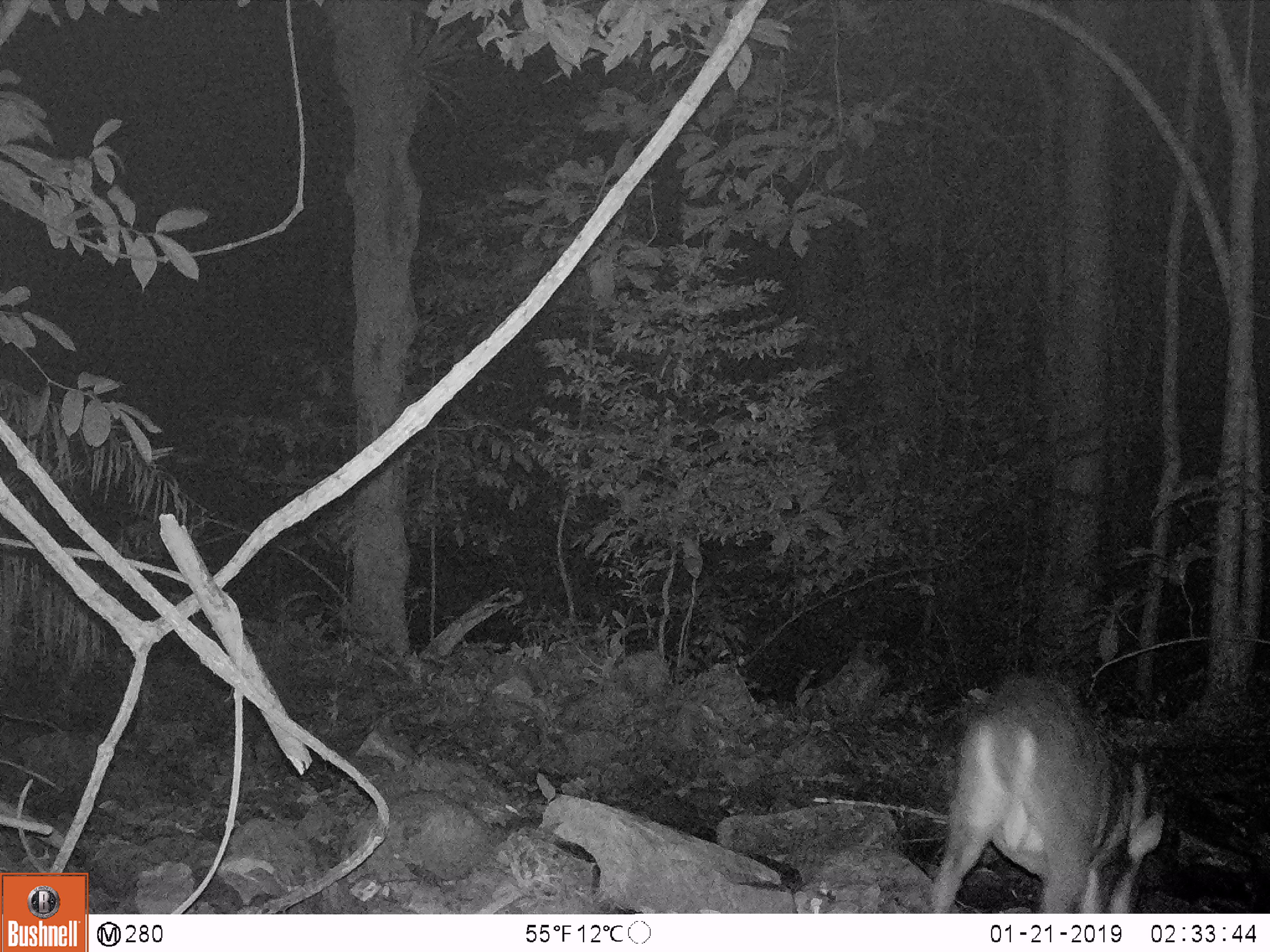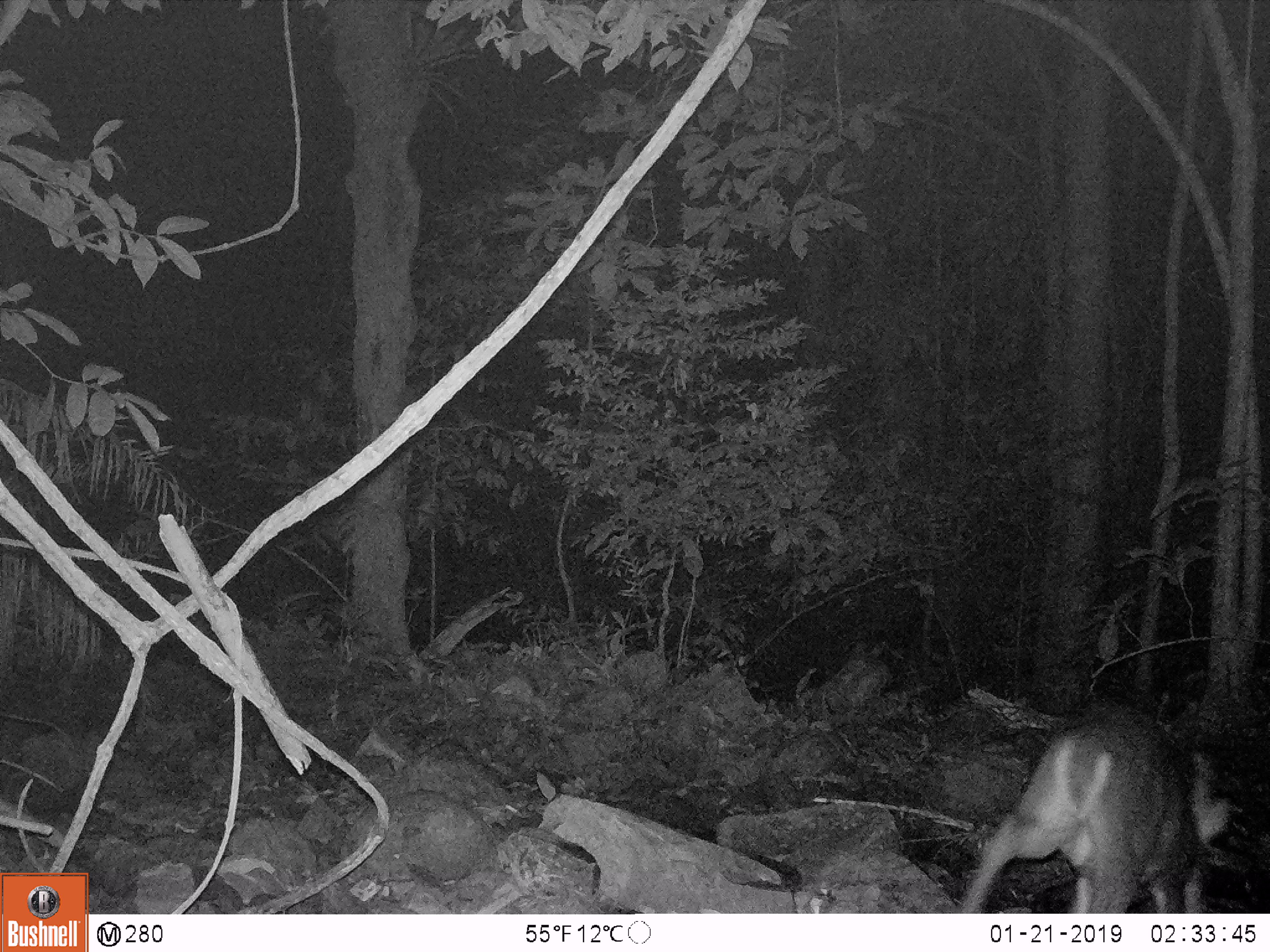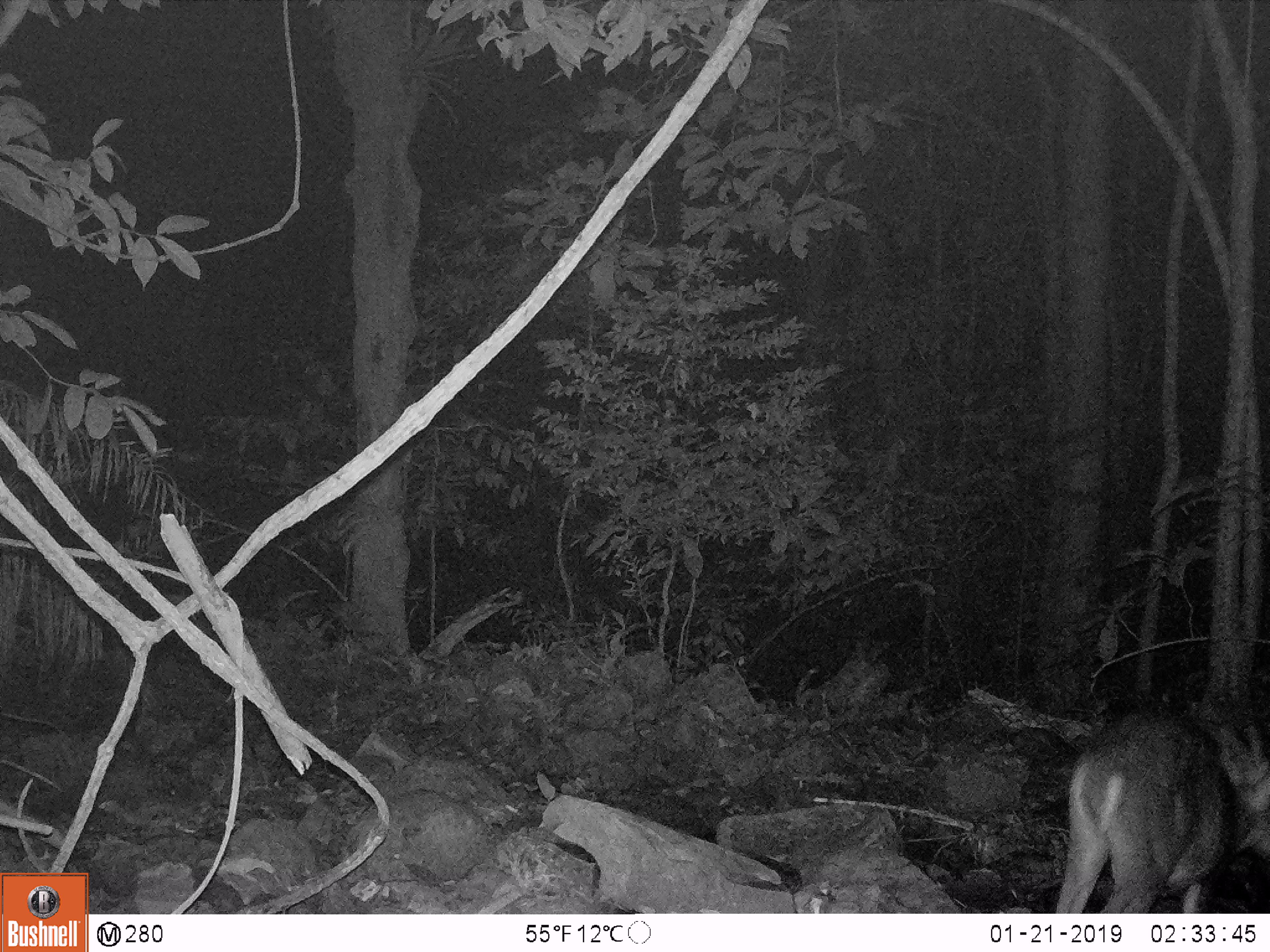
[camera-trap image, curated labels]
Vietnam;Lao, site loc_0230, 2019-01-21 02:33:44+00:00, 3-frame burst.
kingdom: Animalia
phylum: Chordata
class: Mammalia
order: Artiodactyla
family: Cervidae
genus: Muntiacus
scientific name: Muntiacus vuquangensis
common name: large-antlered muntjac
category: large antlered muntjac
Large antlered muntjac (large-antlered muntjac) (Muntiacus vuquangensis). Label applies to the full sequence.